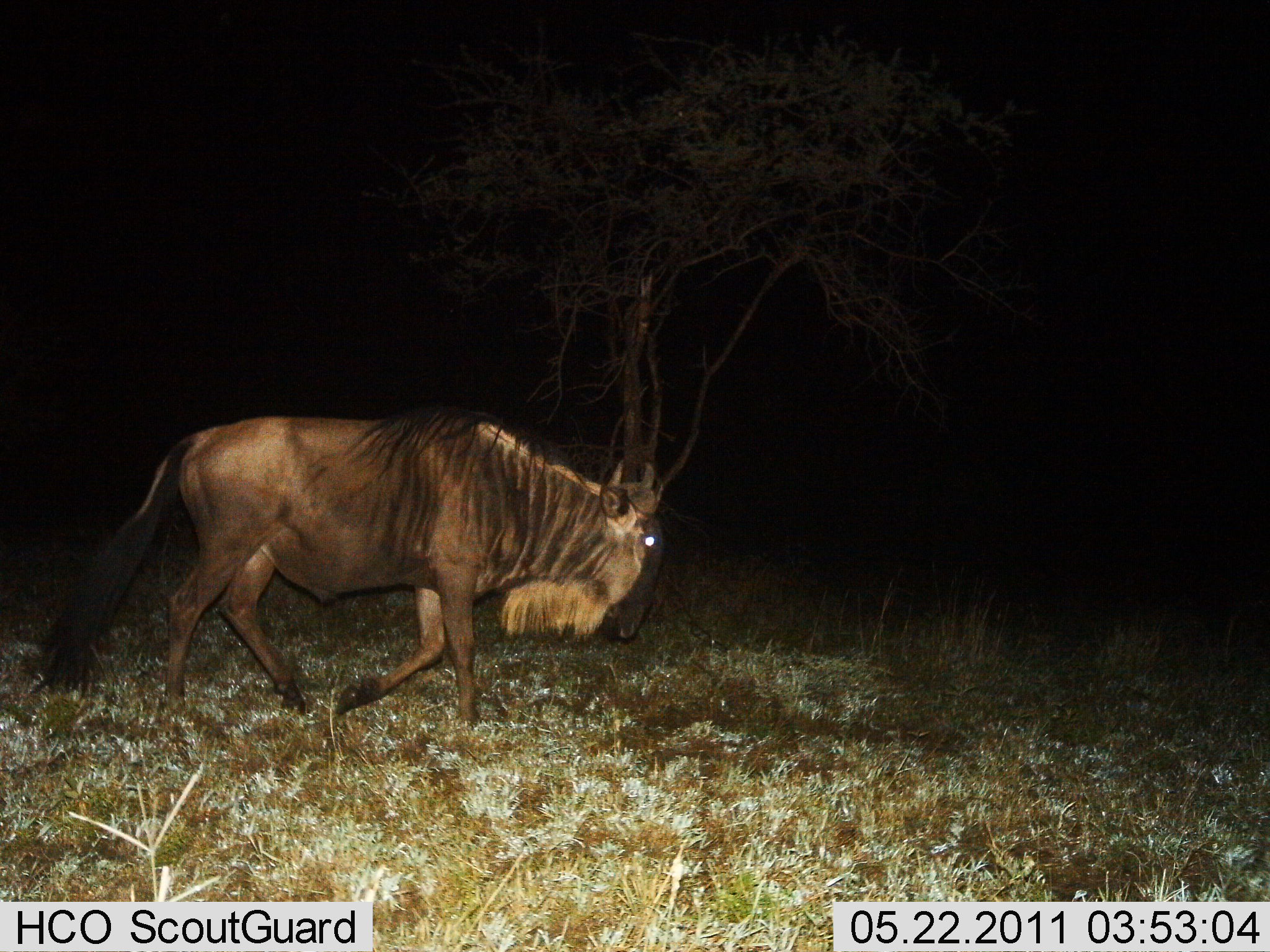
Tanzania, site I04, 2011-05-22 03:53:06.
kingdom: Animalia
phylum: Chordata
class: Mammalia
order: Artiodactyla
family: Bovidae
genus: Connochaetes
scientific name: Connochaetes taurinus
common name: blue wildebeest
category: wildebeest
Wildebeest (blue wildebeest) (Connochaetes taurinus), count 1. Behavior (volunteer vote fractions): standing 0%, resting 8%, moving 100%, interacting 0%. Young present (vote fraction): 0%. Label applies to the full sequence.